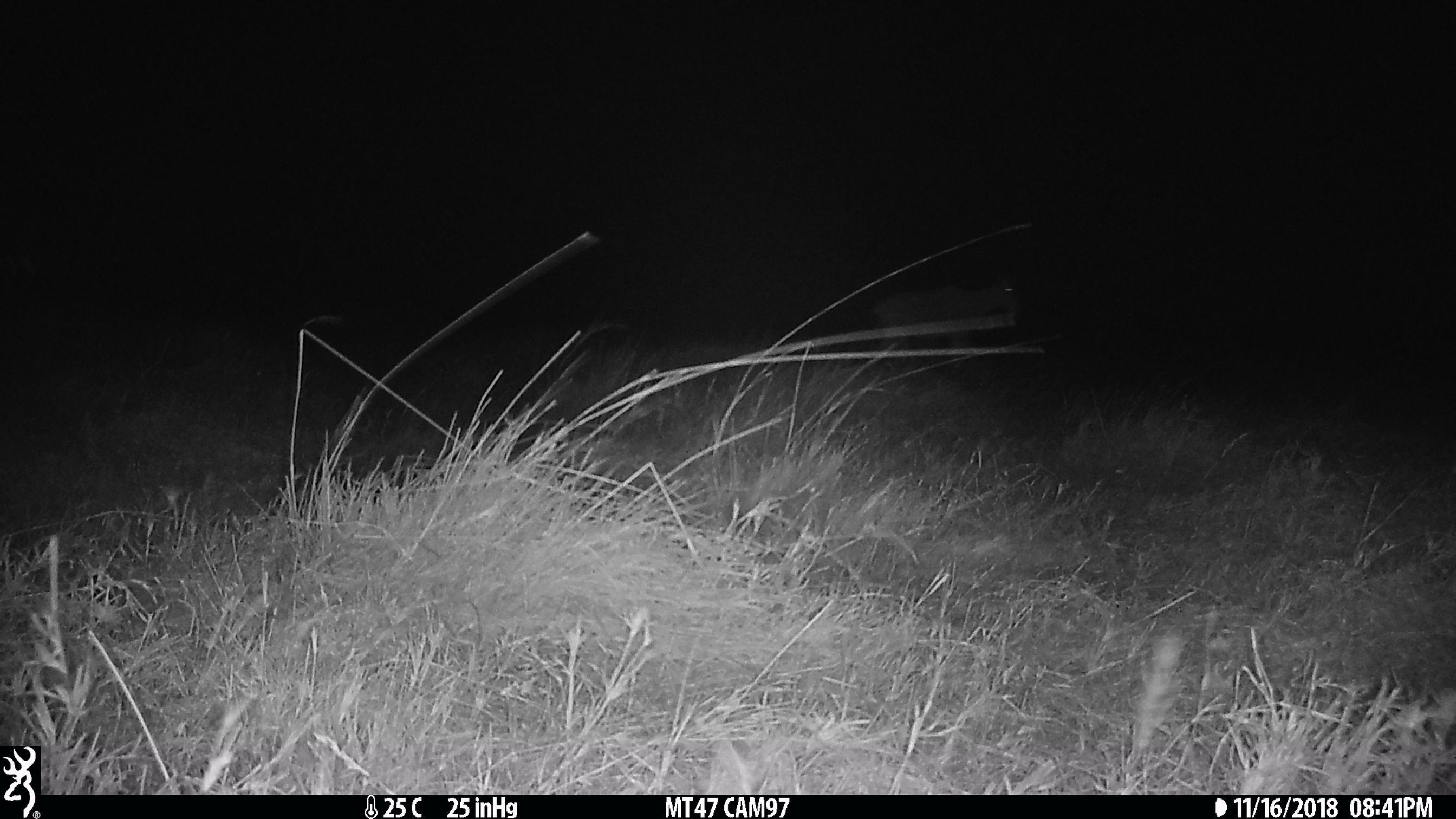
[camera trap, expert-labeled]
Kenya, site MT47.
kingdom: Animalia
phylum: Chordata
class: Mammalia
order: Artiodactyla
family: Bovidae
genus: Damaliscus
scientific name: Damaliscus lunatus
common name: topi